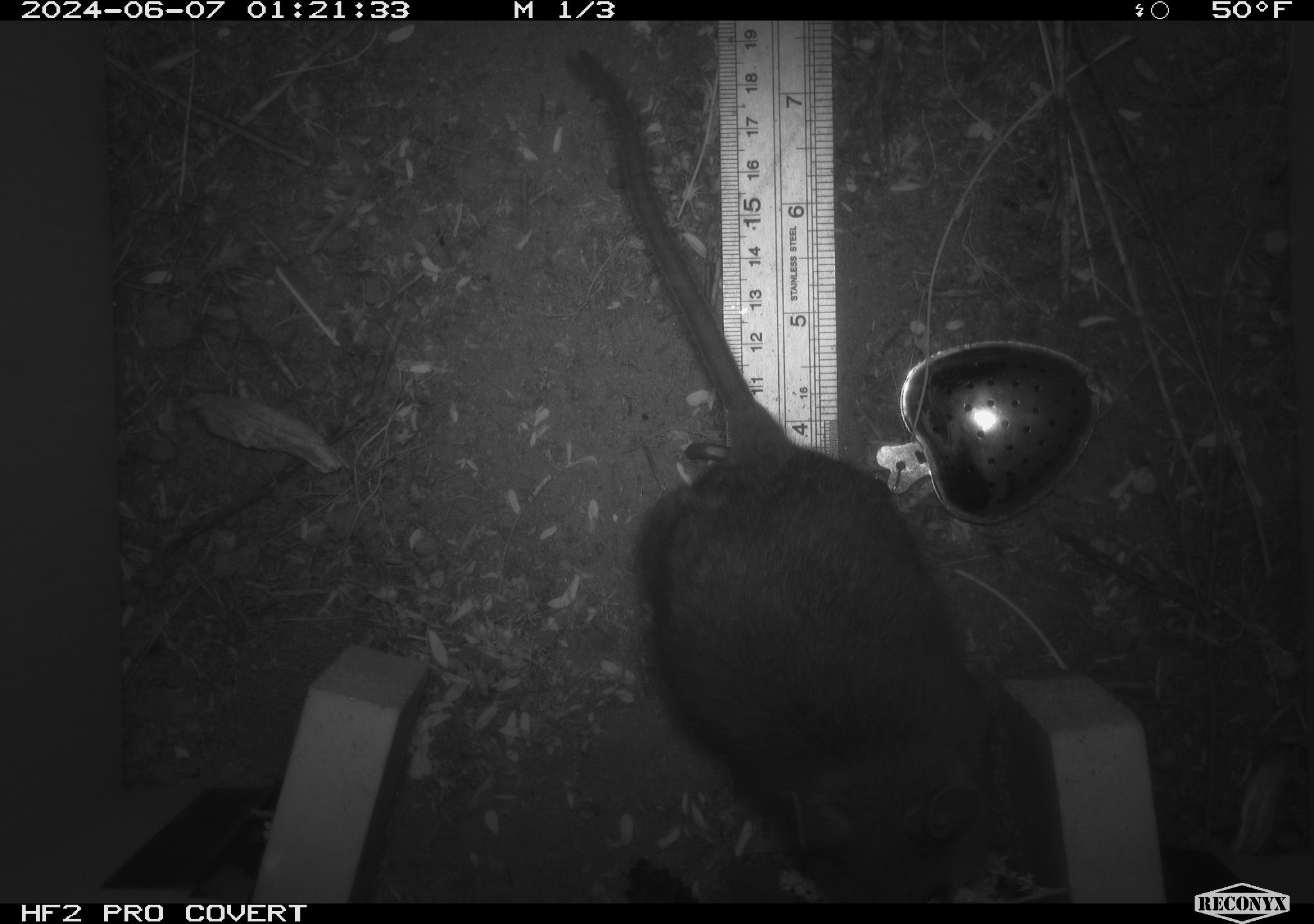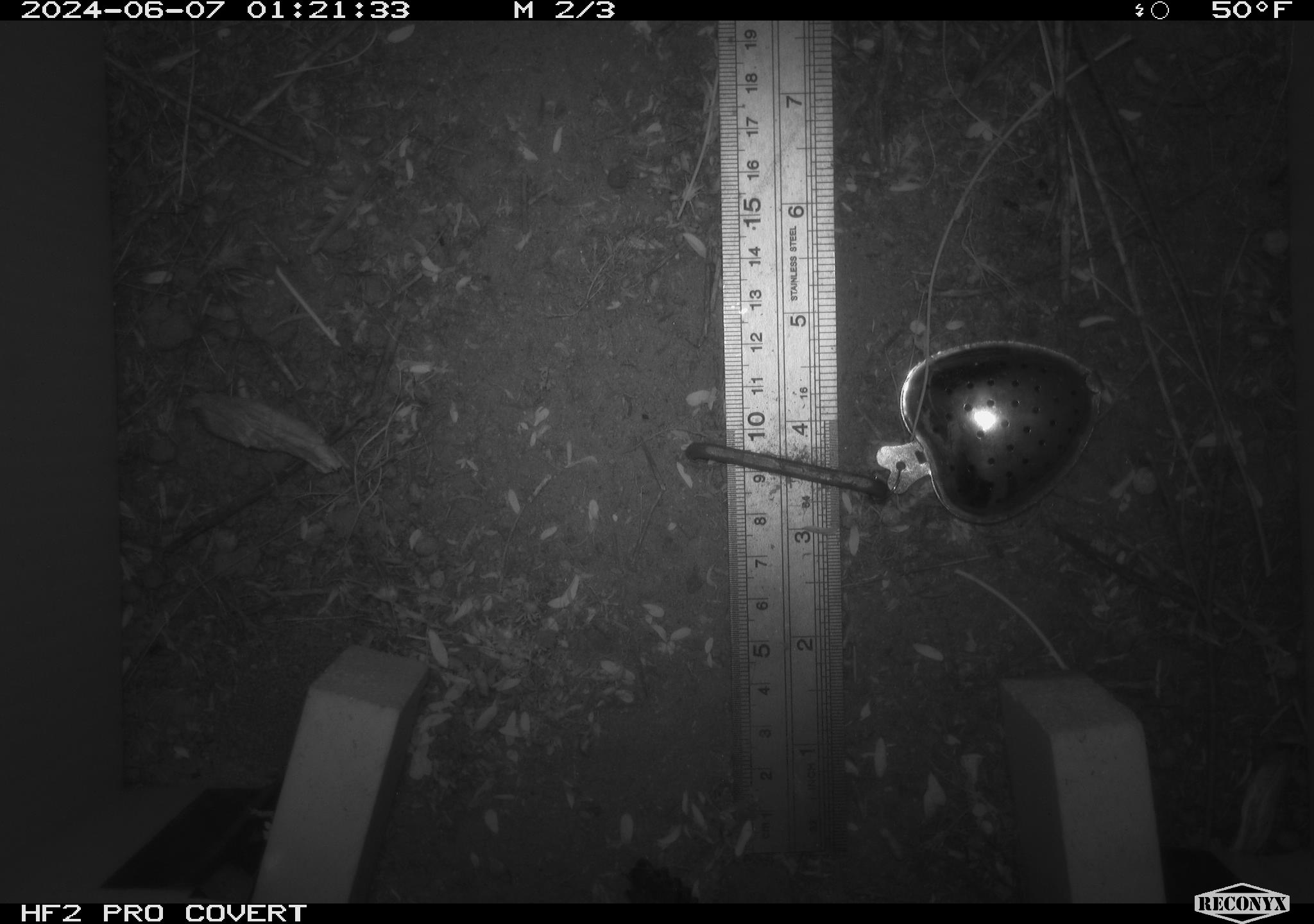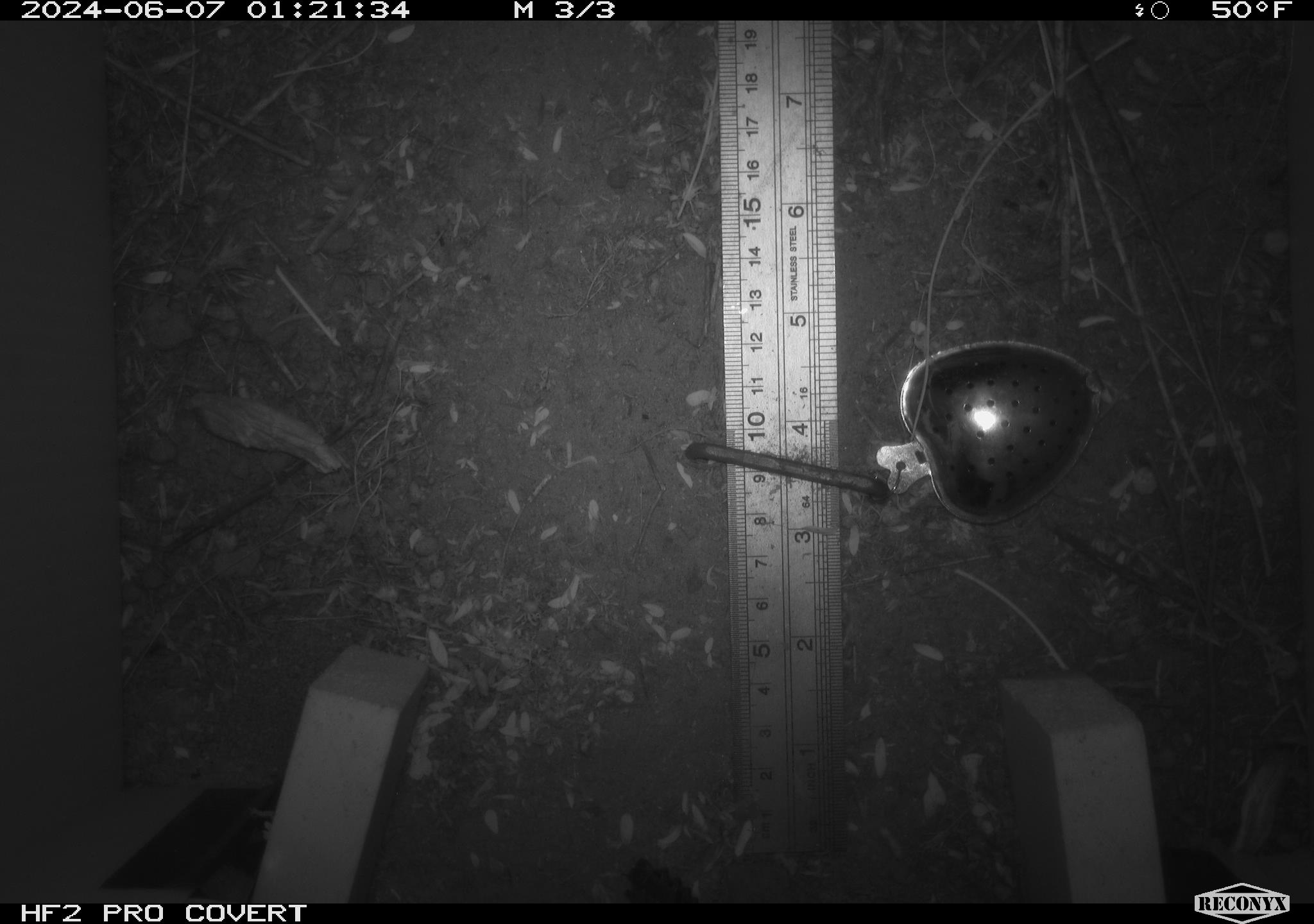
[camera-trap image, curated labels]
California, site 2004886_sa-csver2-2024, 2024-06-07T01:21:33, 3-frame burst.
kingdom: Animalia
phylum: Chordata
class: Mammalia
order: Rodentia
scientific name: Rodentia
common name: rodent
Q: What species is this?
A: Rodent (Rodentia).